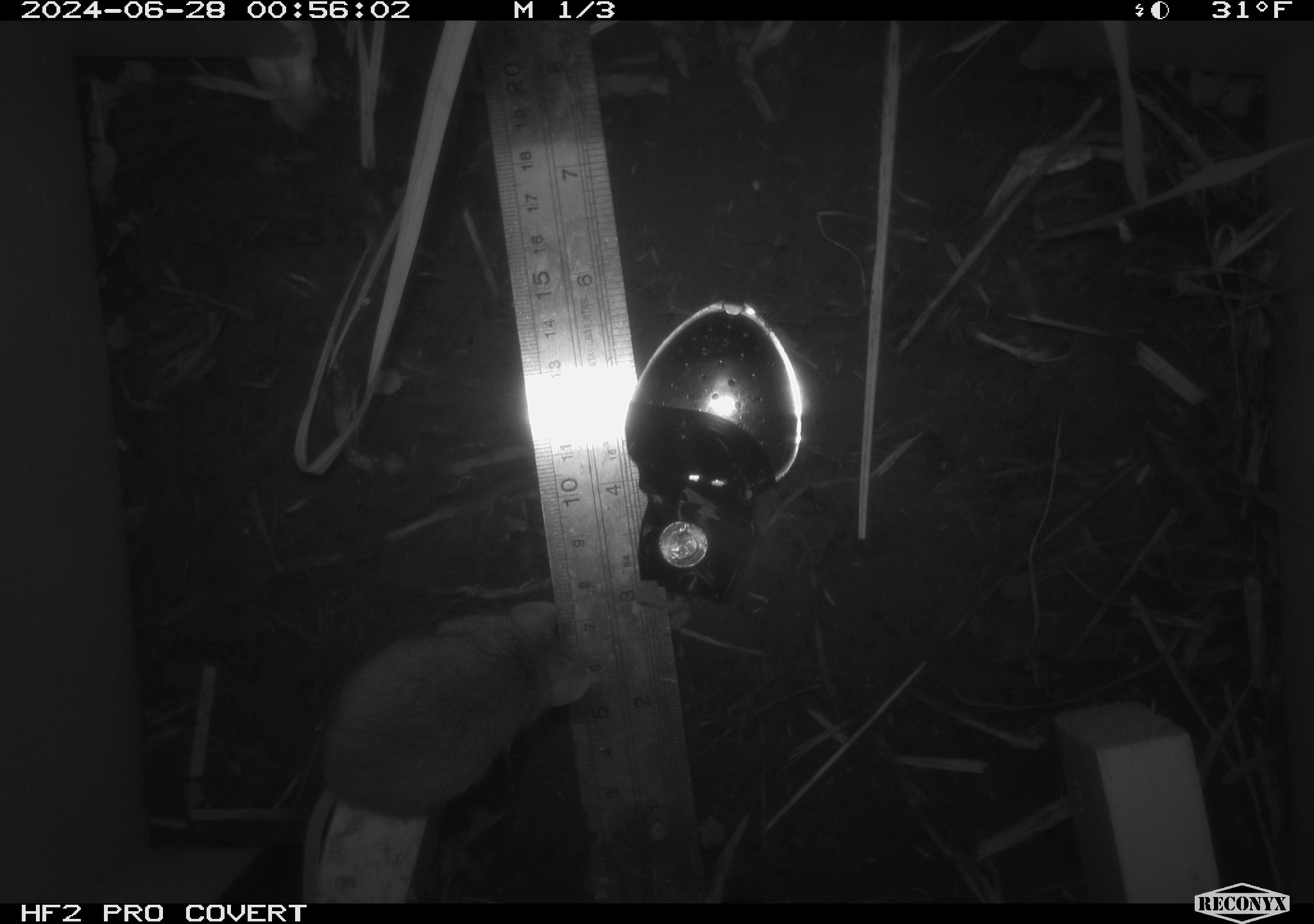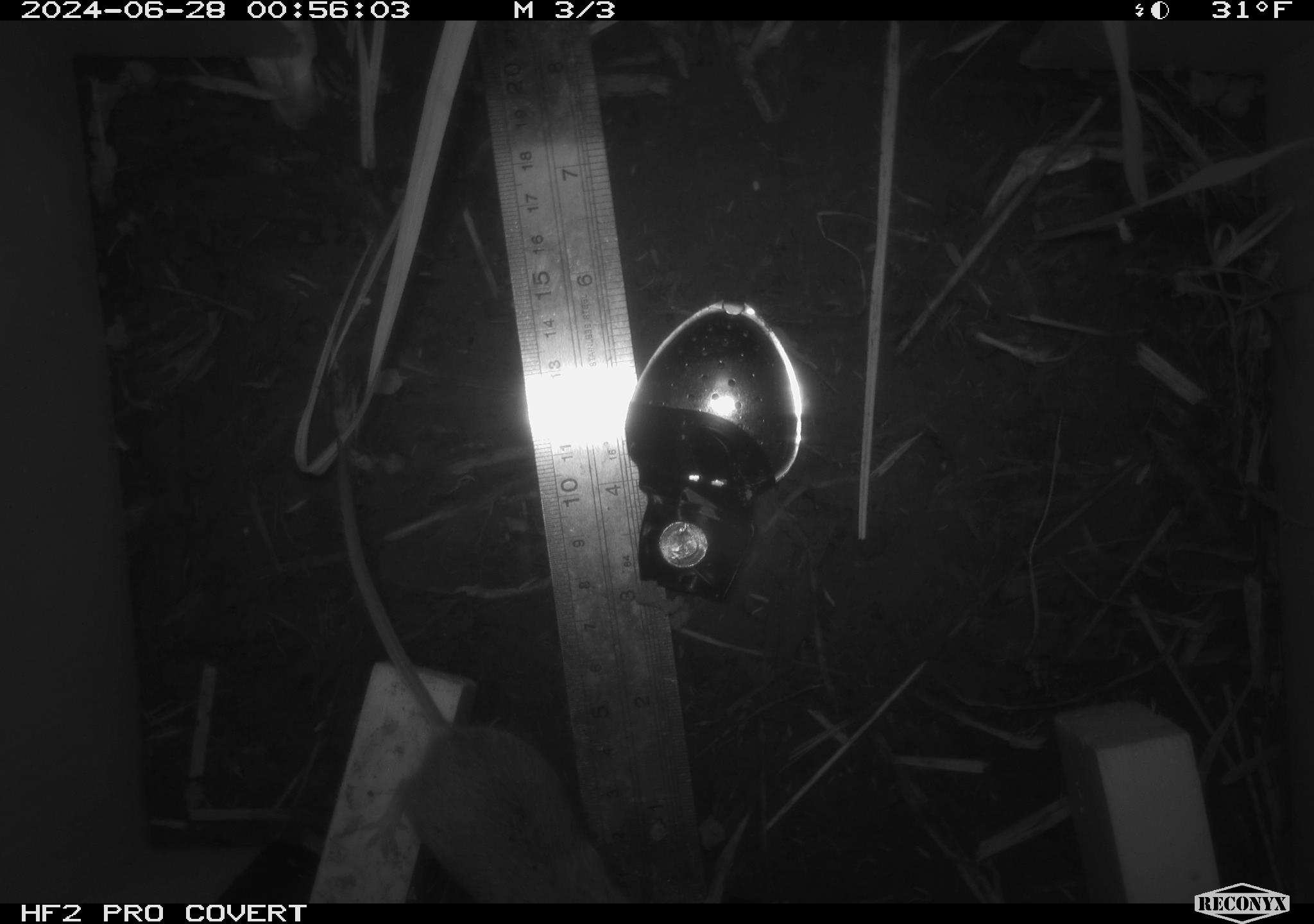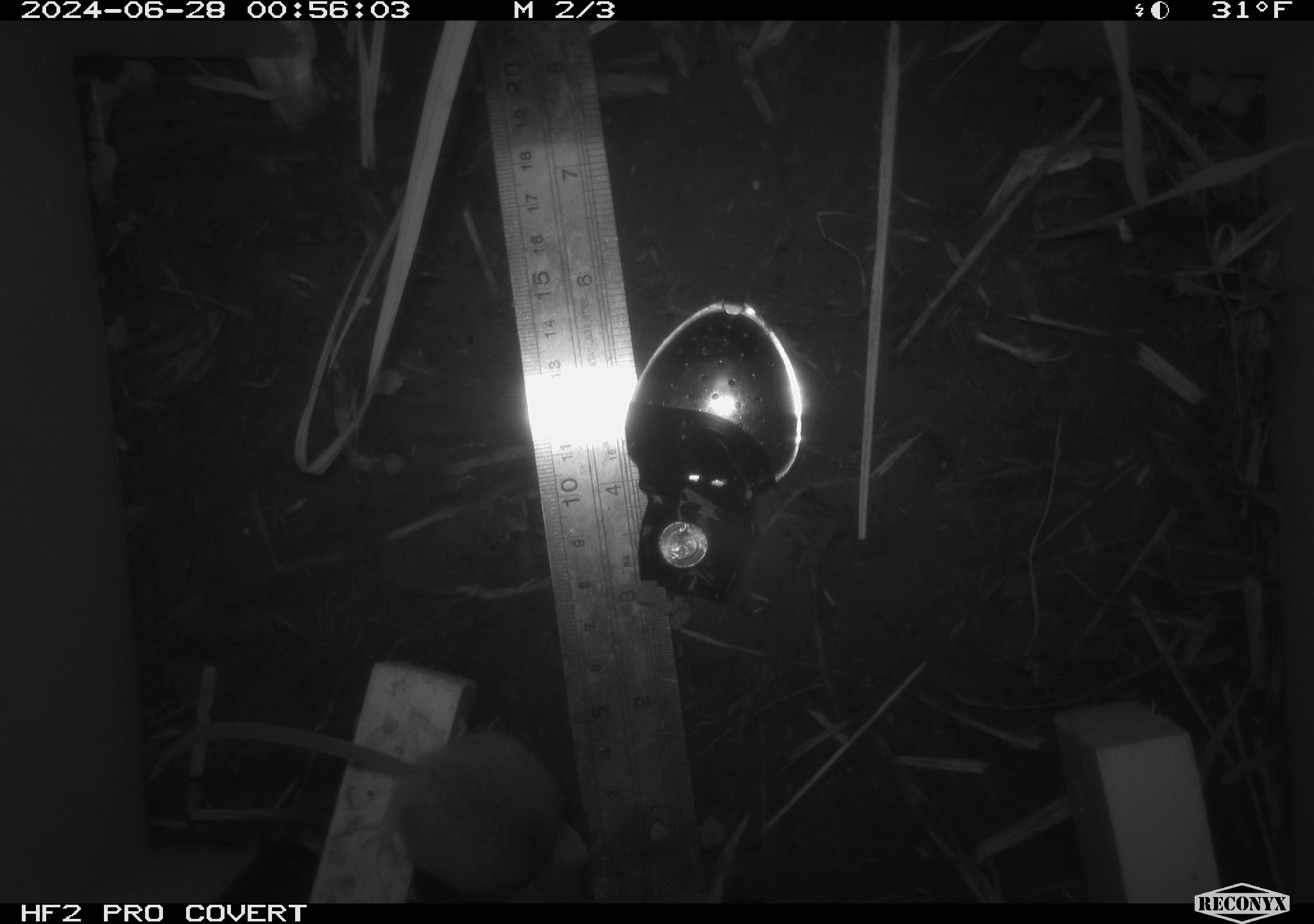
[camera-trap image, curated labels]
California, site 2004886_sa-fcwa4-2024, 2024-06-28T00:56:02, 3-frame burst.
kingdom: Animalia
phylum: Chordata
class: Mammalia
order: Rodentia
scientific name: Rodentia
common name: mouse species